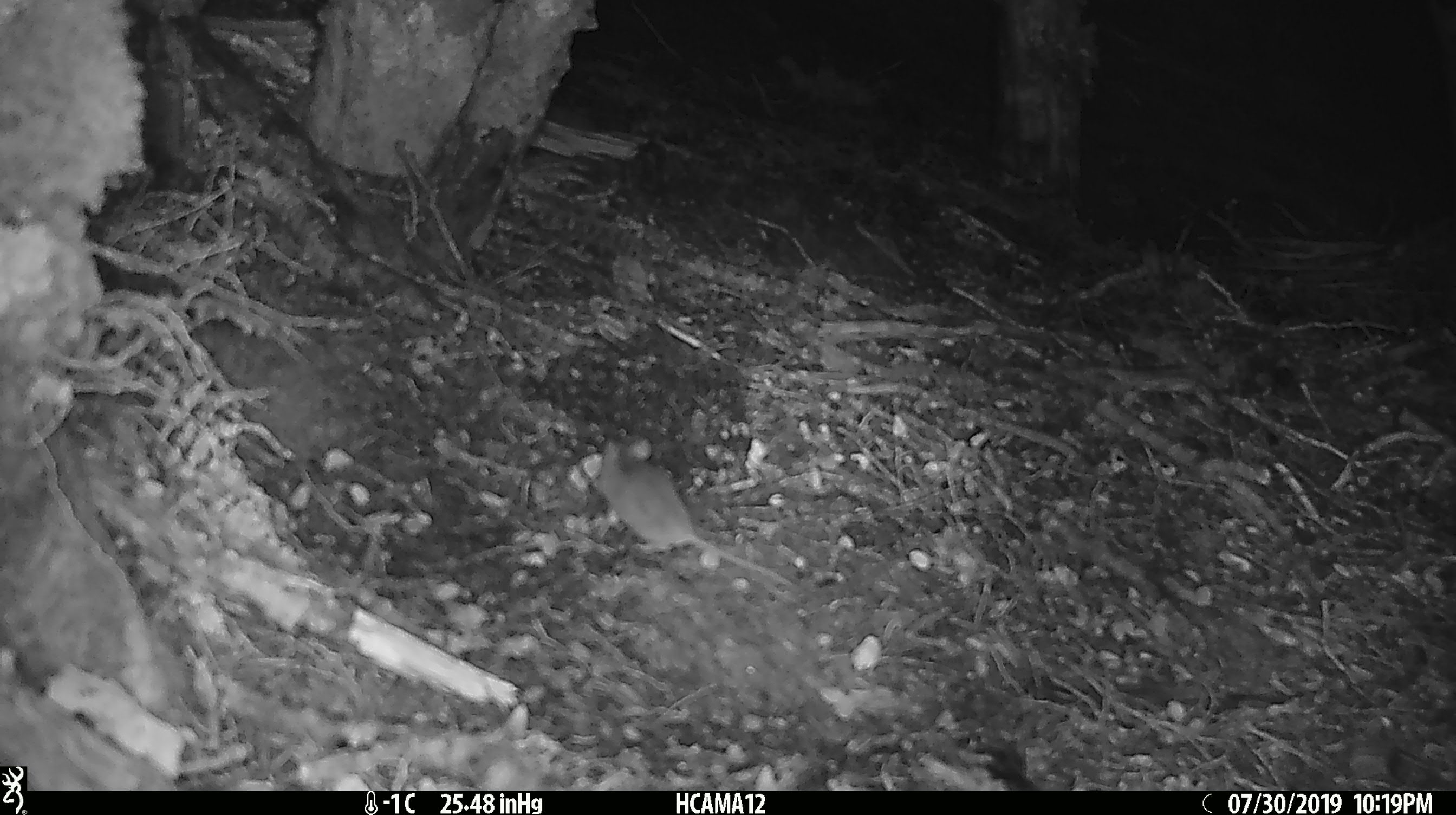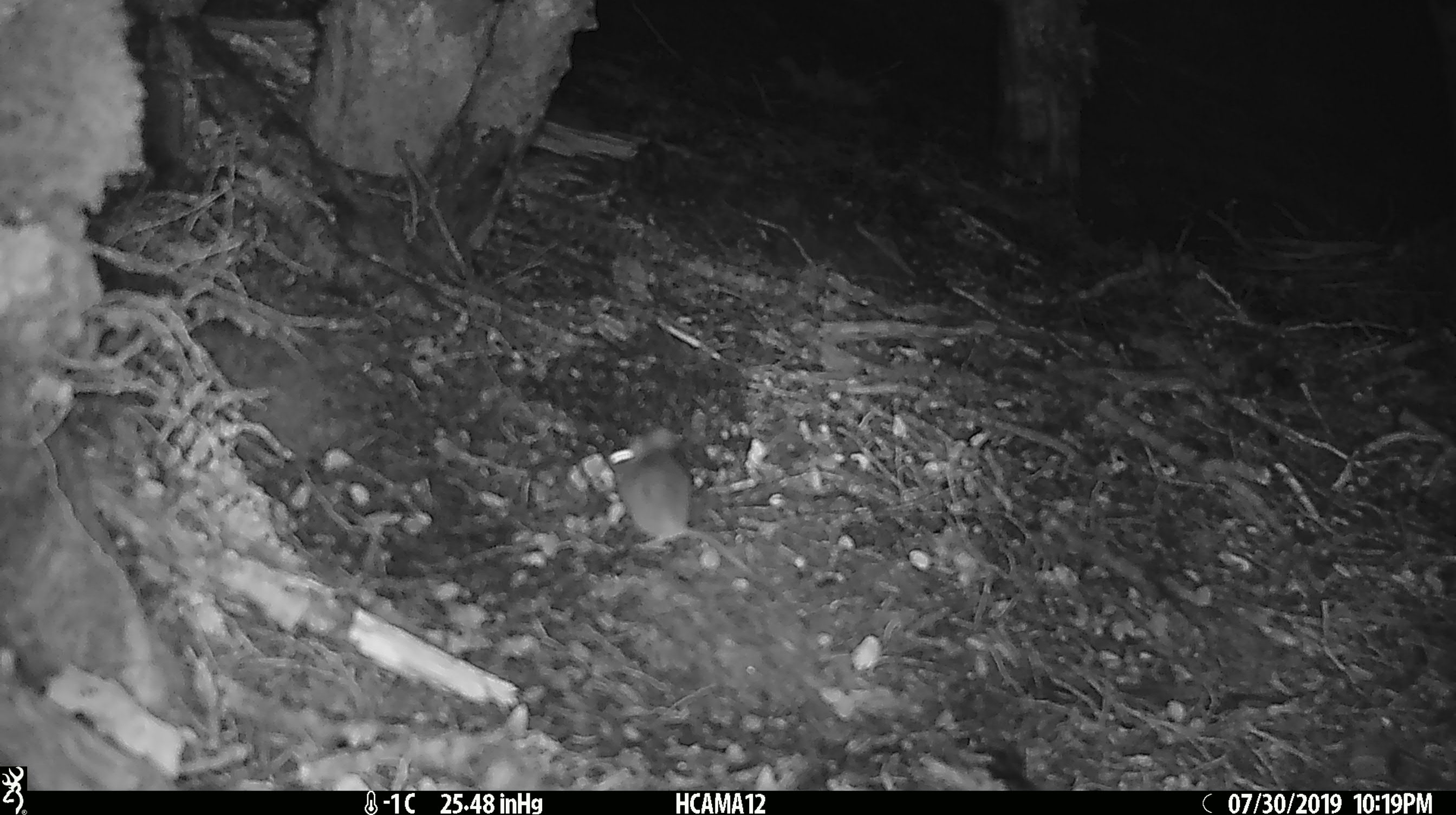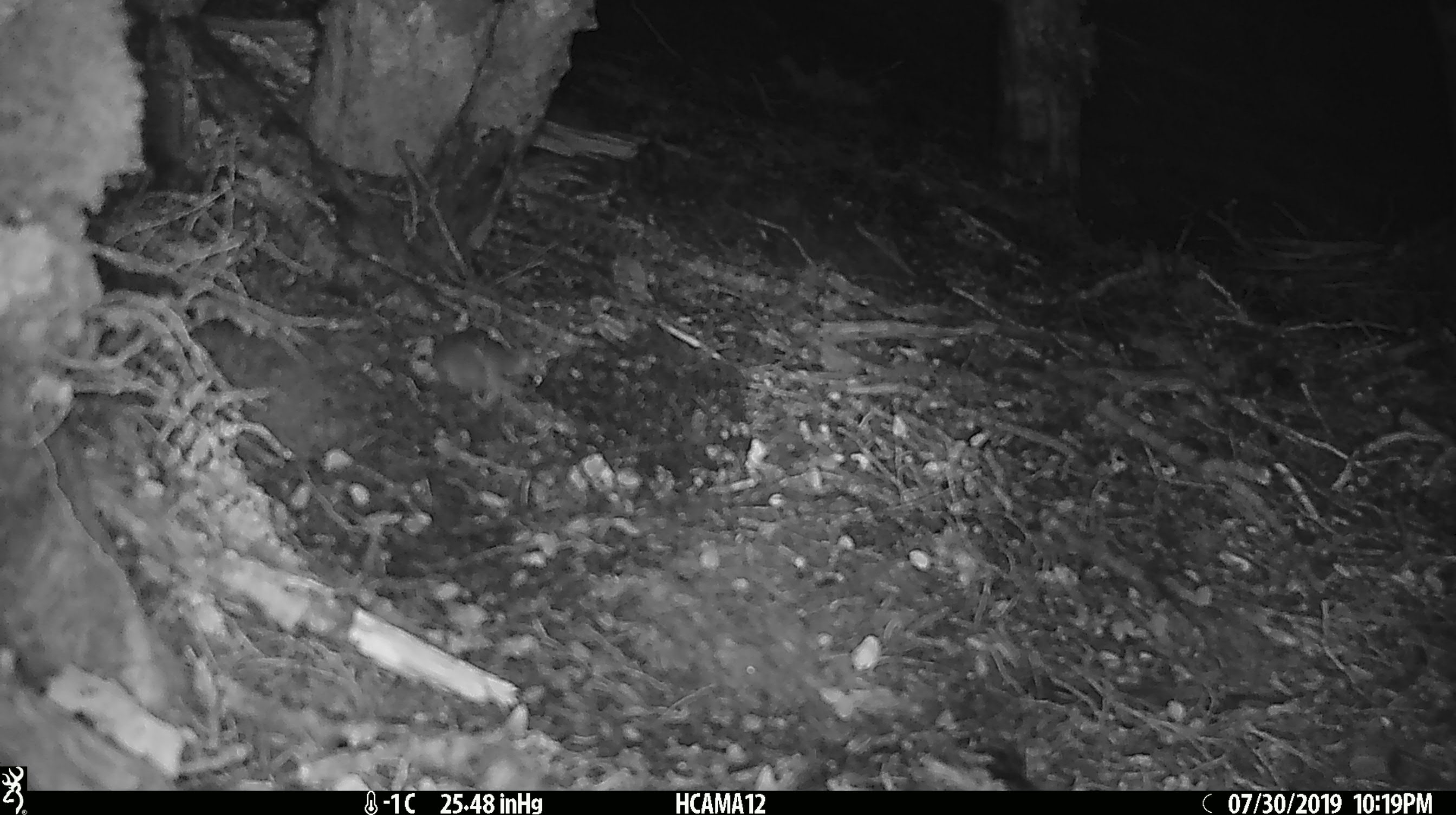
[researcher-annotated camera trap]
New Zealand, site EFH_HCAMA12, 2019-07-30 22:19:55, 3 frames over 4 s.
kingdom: Animalia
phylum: Chordata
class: Mammalia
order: Rodentia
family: Muridae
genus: Mus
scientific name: Mus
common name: mouse